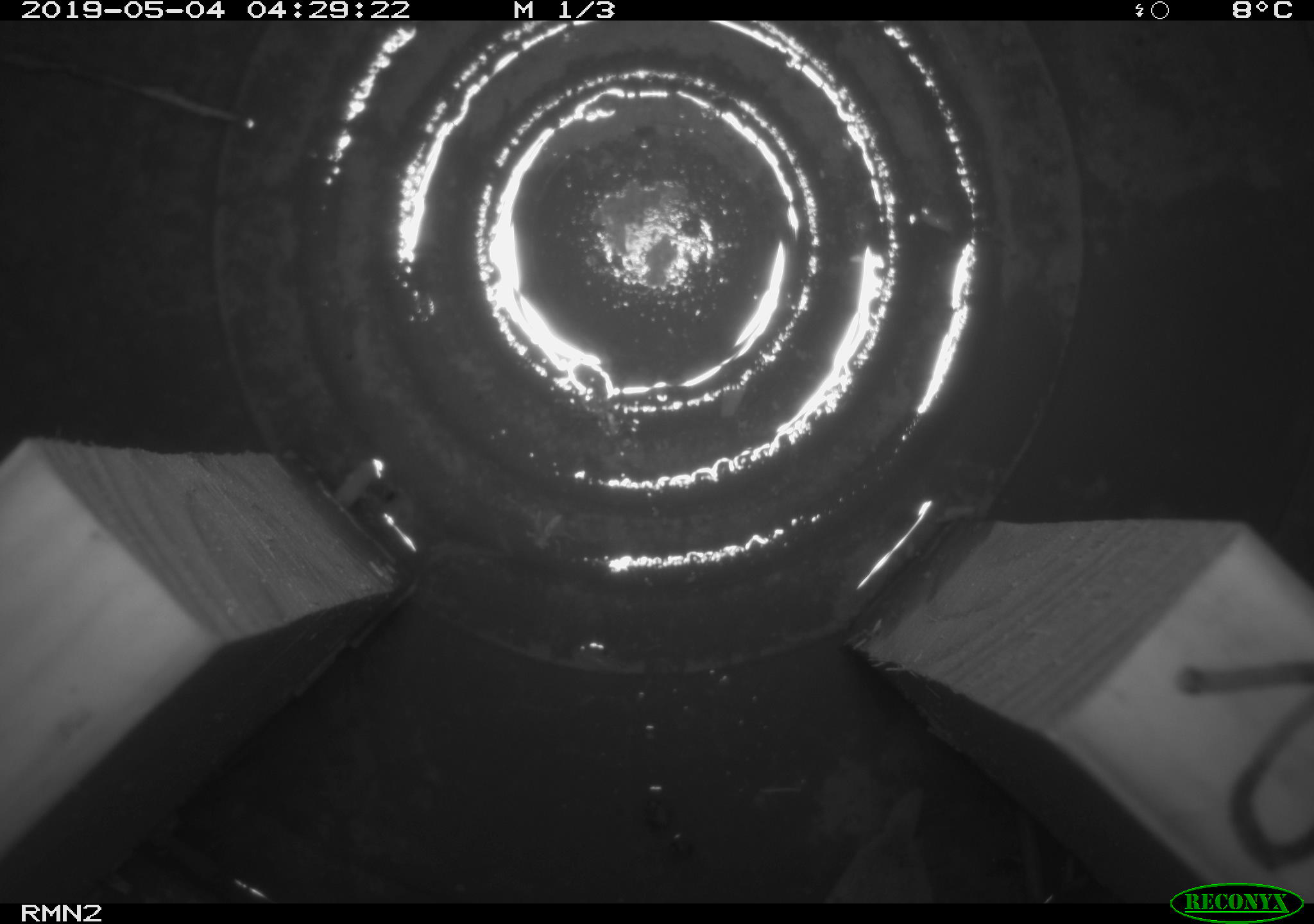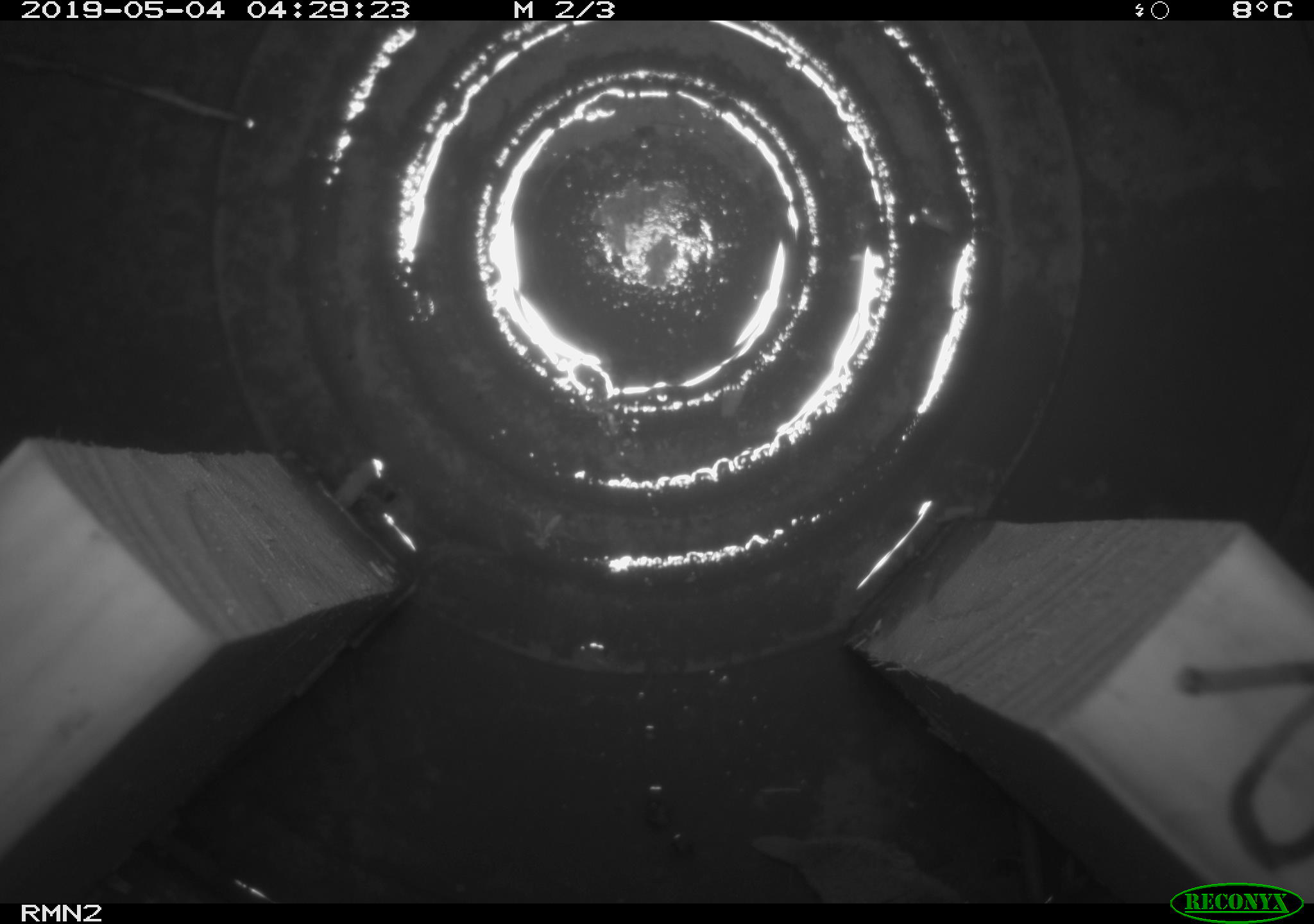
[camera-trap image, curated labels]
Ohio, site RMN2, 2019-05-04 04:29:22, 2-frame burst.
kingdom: Animalia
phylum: Chordata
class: Mammalia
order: Eulipotyphla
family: Soricidae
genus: Sorex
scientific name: Sorex cinereus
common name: masked shrew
Masked shrew (Sorex cinereus).